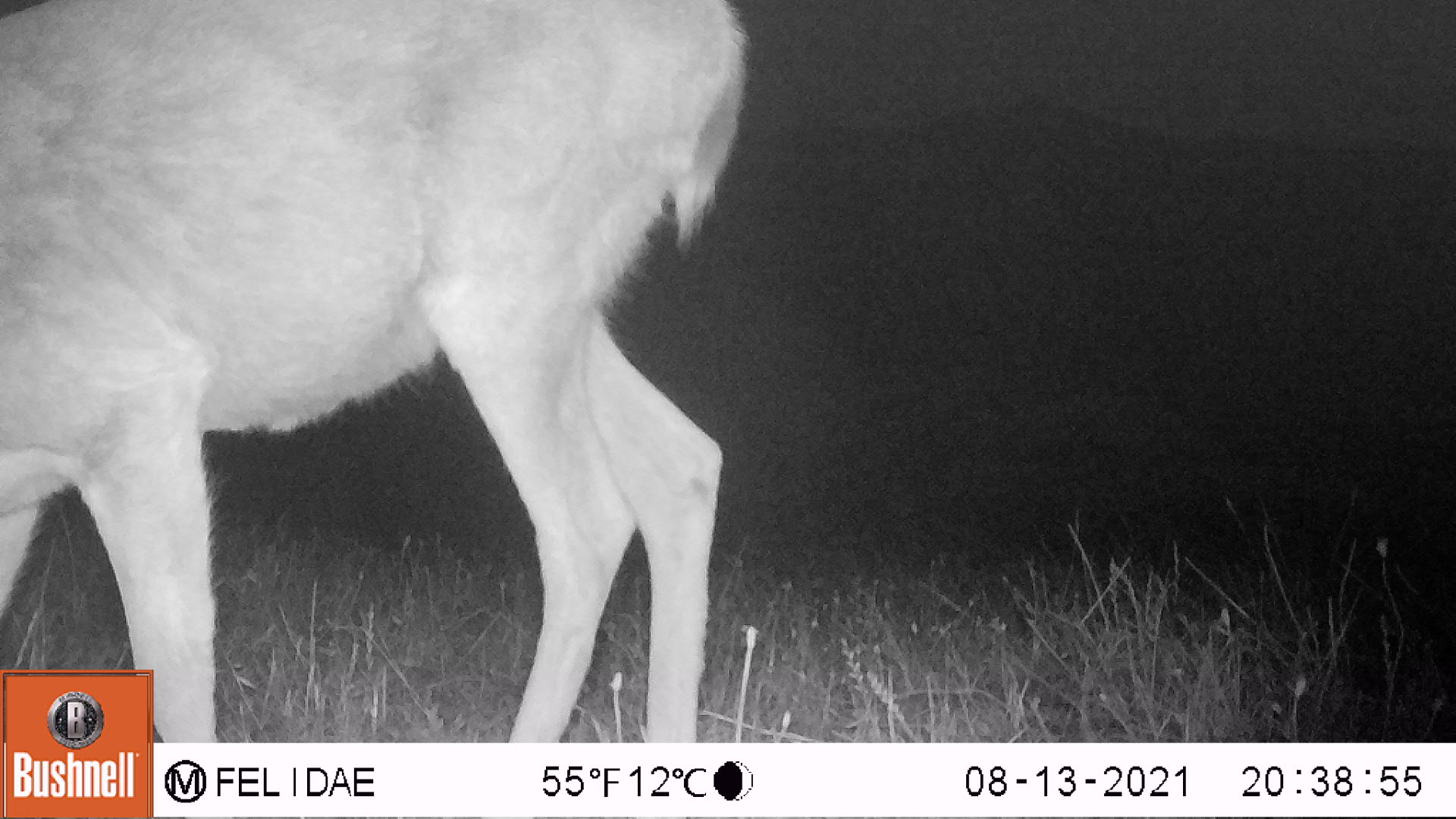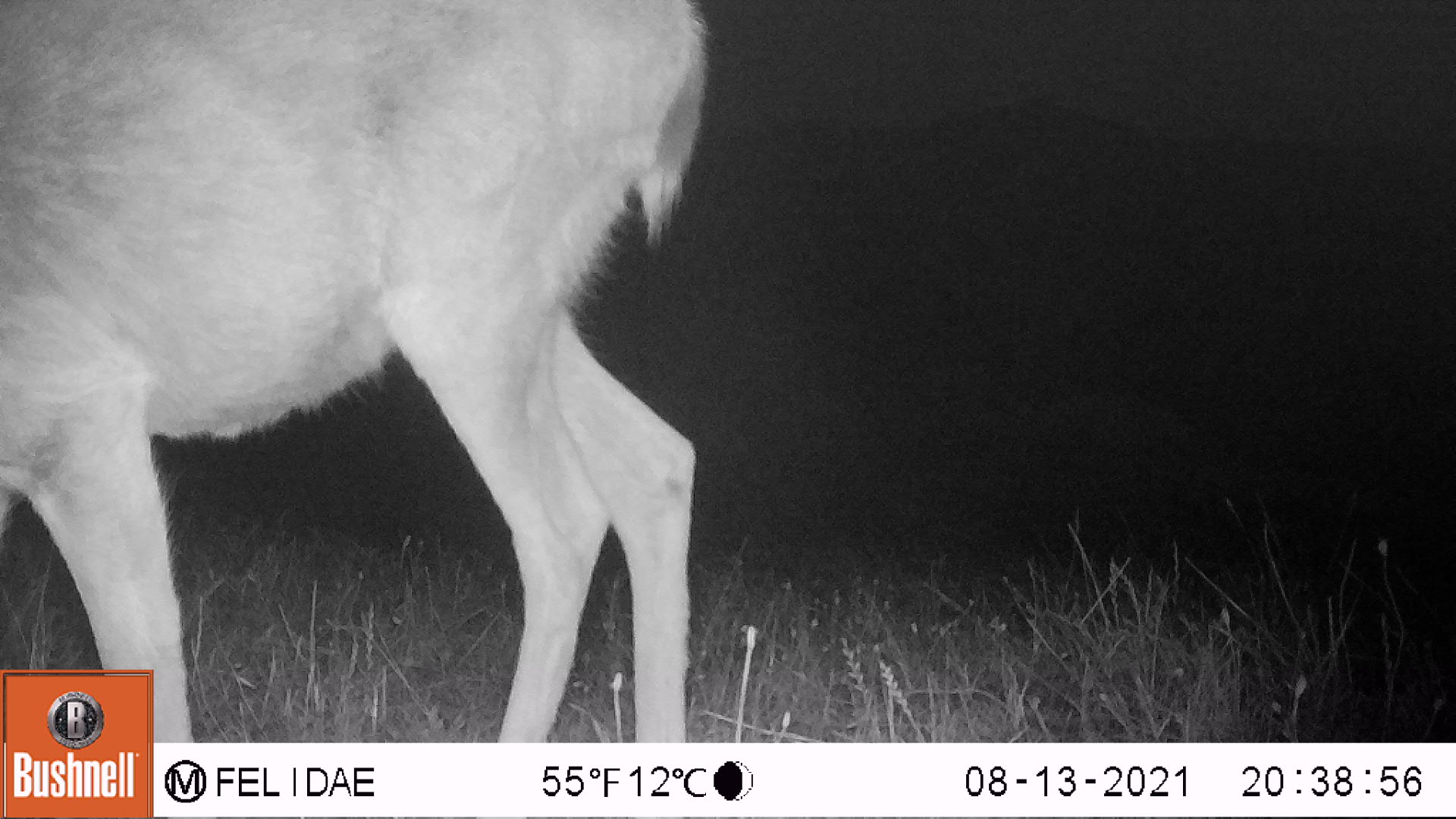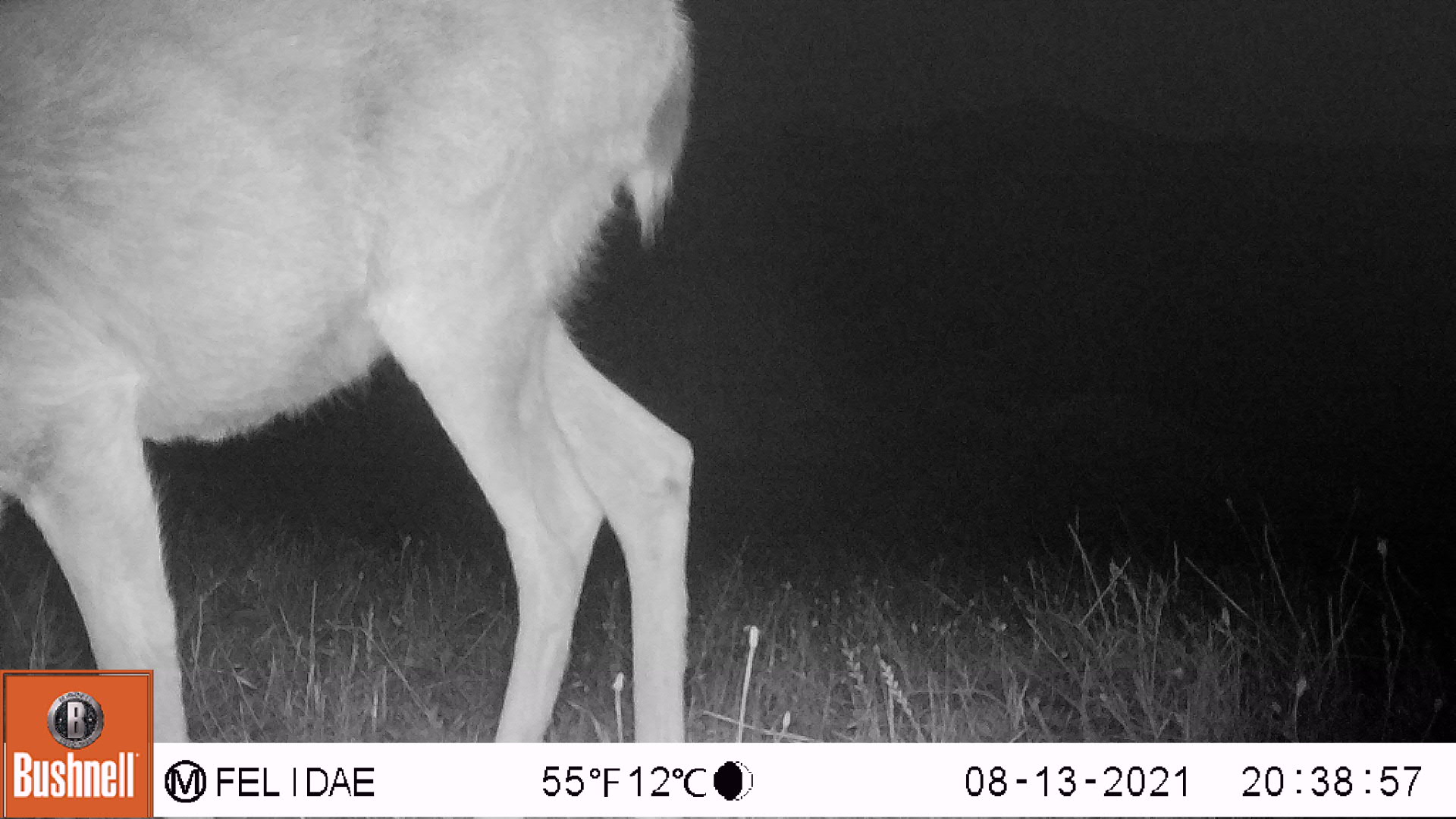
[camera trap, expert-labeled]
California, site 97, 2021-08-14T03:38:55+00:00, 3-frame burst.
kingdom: Animalia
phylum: Chordata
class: Mammalia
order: Artiodactyla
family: Cervidae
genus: Odocoileus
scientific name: Odocoileus hemionus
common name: mule deer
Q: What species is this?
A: Mule deer (Odocoileus hemionus).